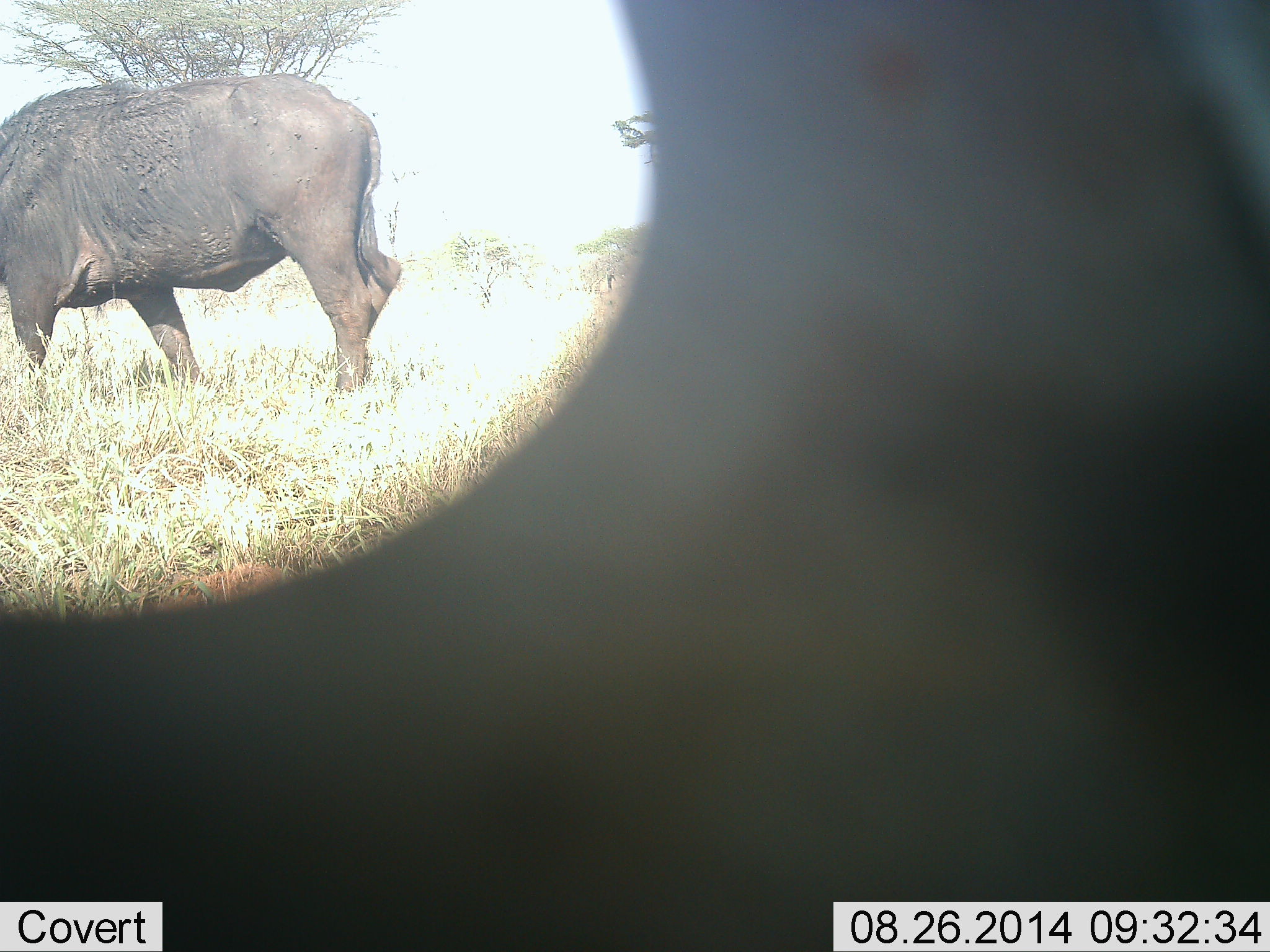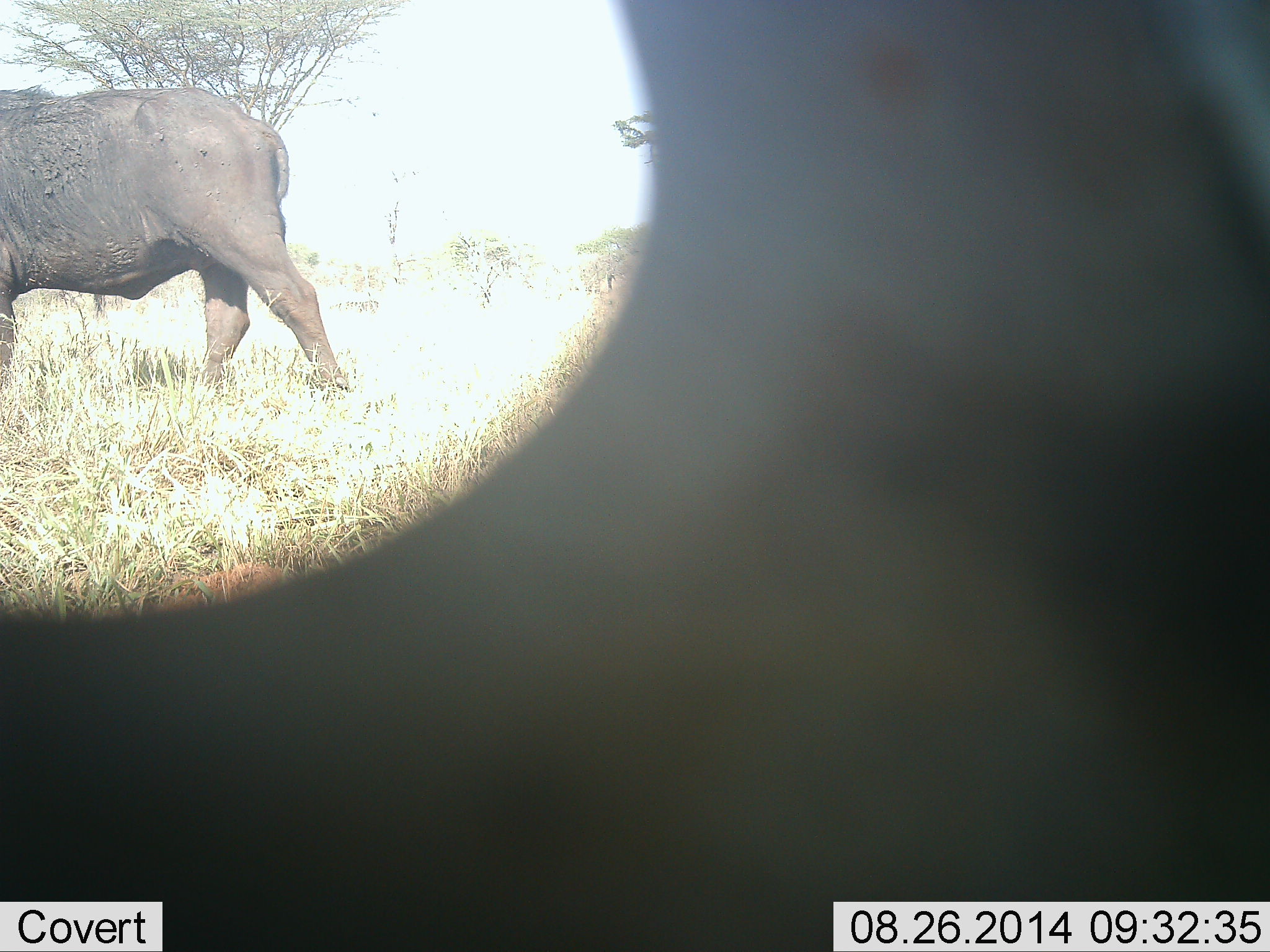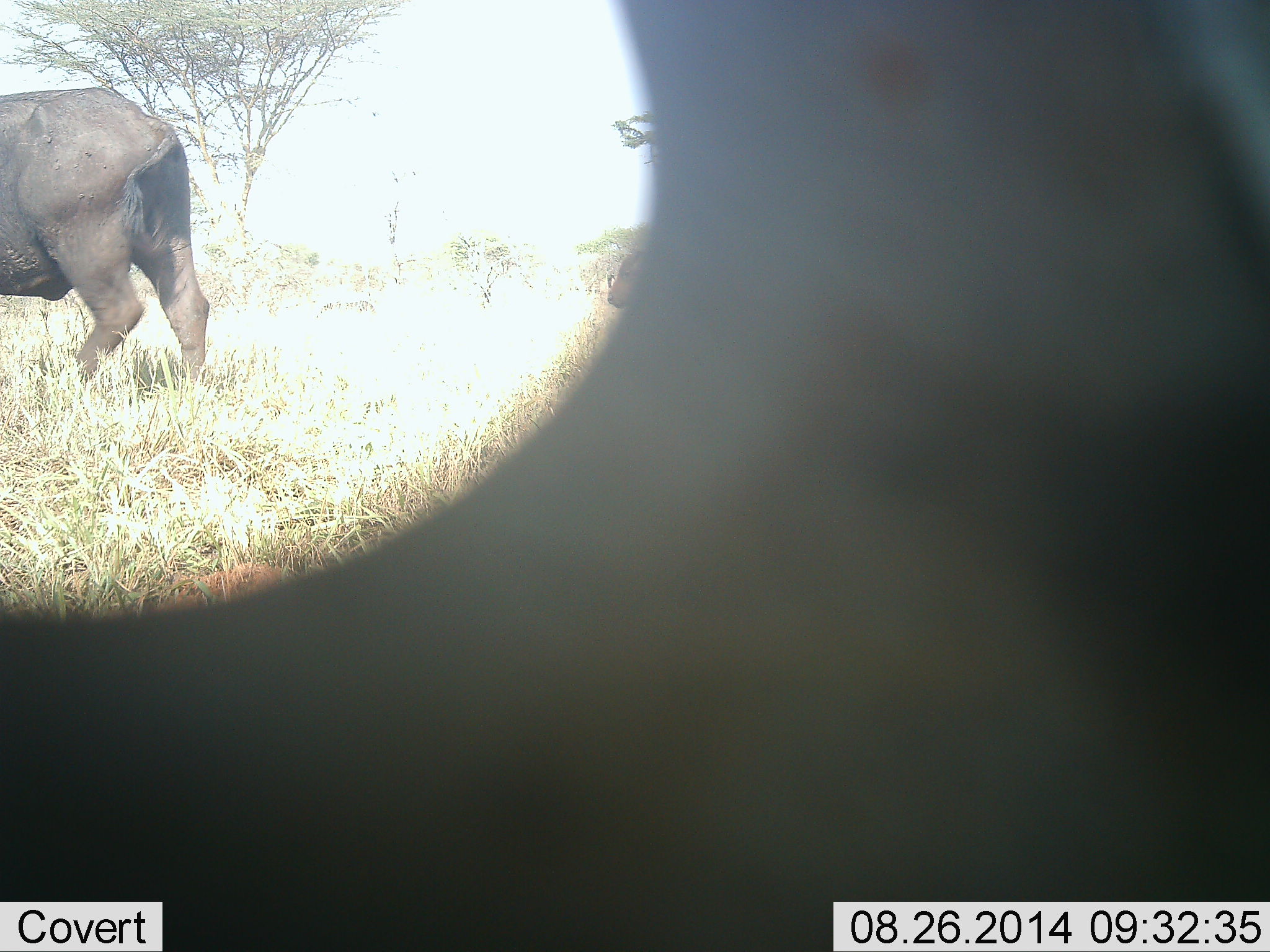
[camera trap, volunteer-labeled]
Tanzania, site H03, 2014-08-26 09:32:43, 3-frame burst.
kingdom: Animalia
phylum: Chordata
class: Mammalia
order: Artiodactyla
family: Bovidae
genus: Syncerus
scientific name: Syncerus caffer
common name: cape buffalo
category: buffalo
Buffalo (cape buffalo) (Syncerus caffer), count 2. Behavior (volunteer vote fractions): standing 10%, resting 10%, moving 90%, interacting 0%. Young present (vote fraction): 40%. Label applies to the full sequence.